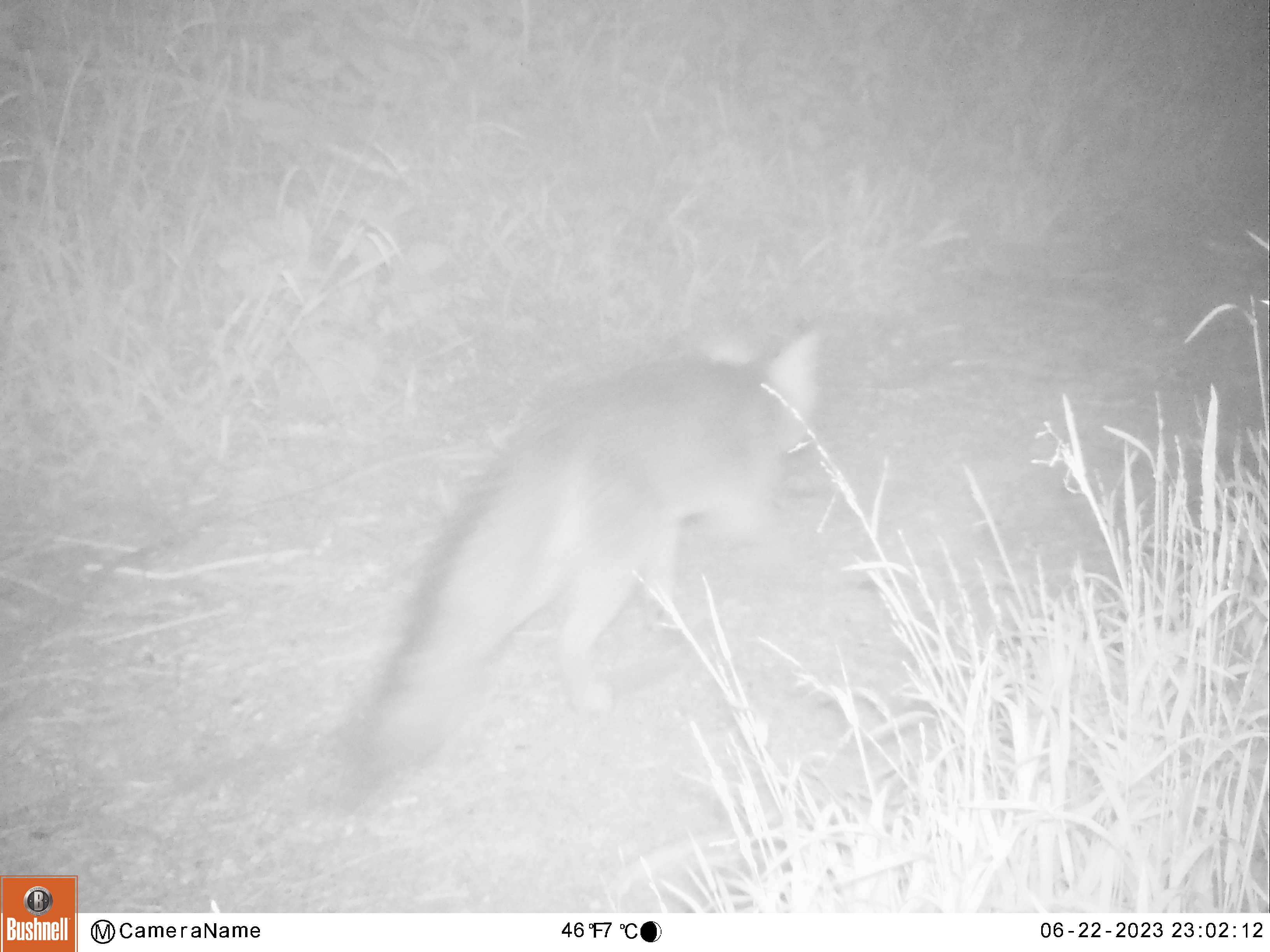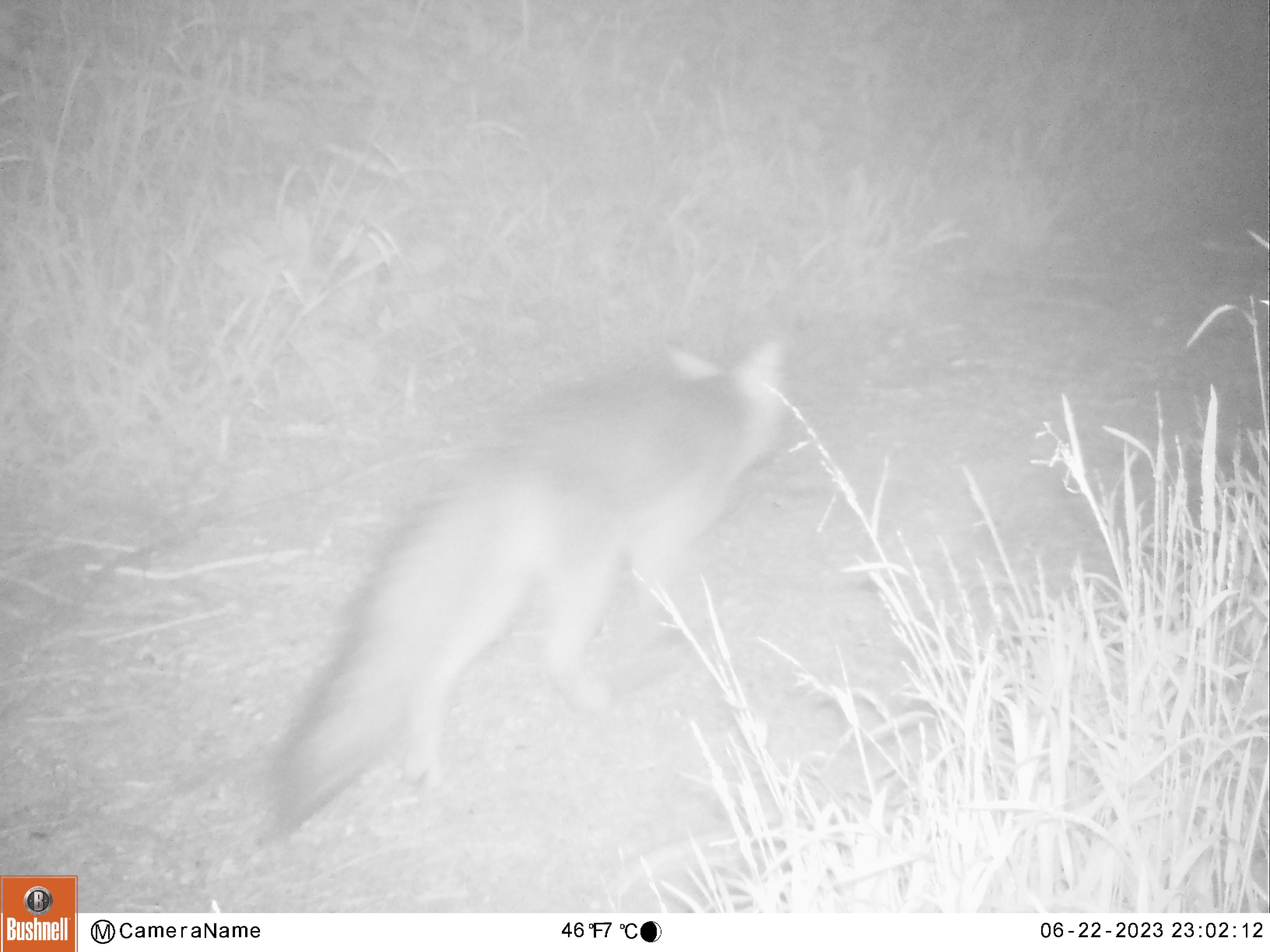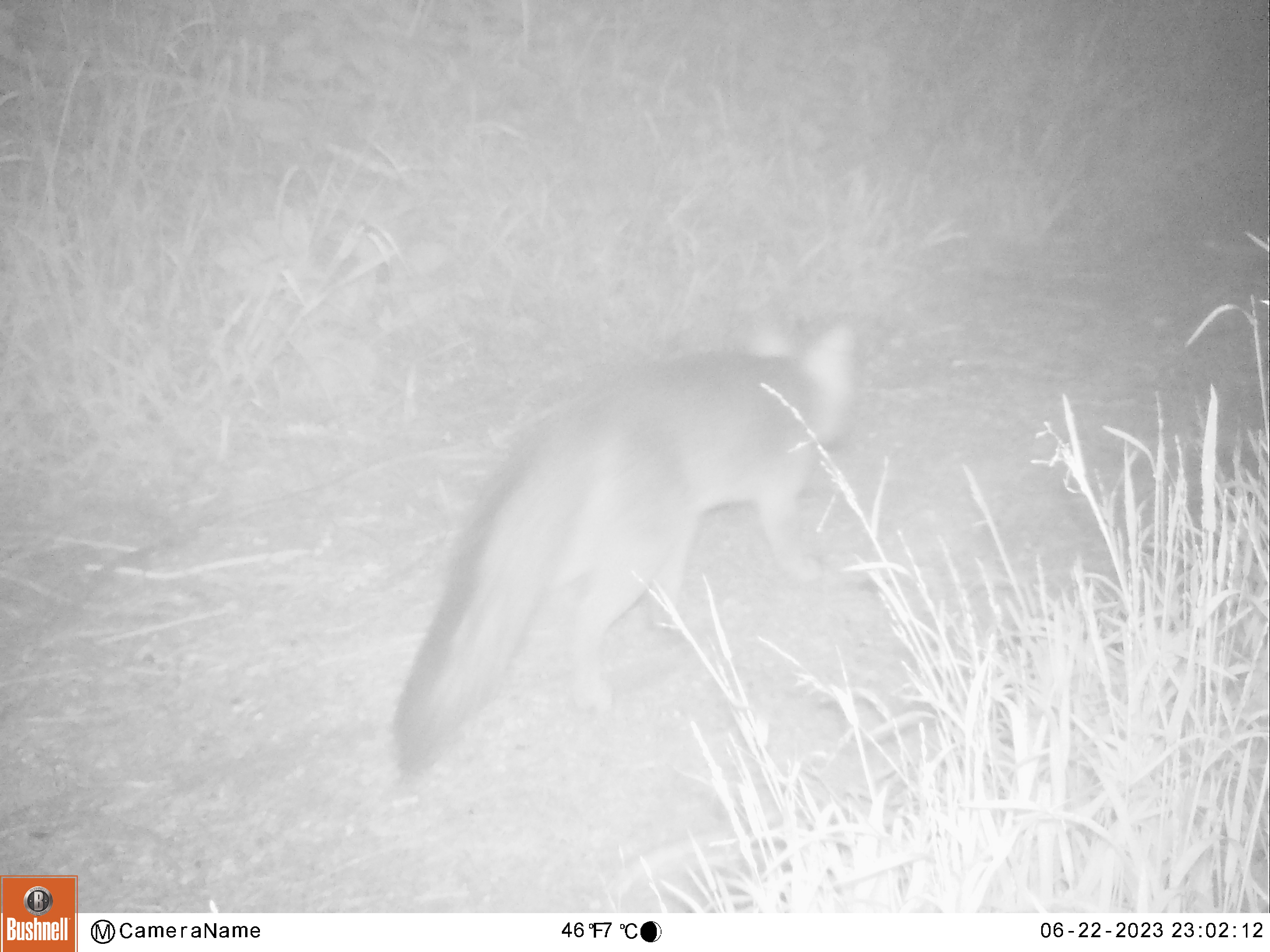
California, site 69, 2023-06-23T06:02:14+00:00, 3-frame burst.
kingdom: Animalia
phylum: Chordata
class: Mammalia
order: Carnivora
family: Canidae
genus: Urocyon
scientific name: Urocyon cinereoargenteus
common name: gray fox